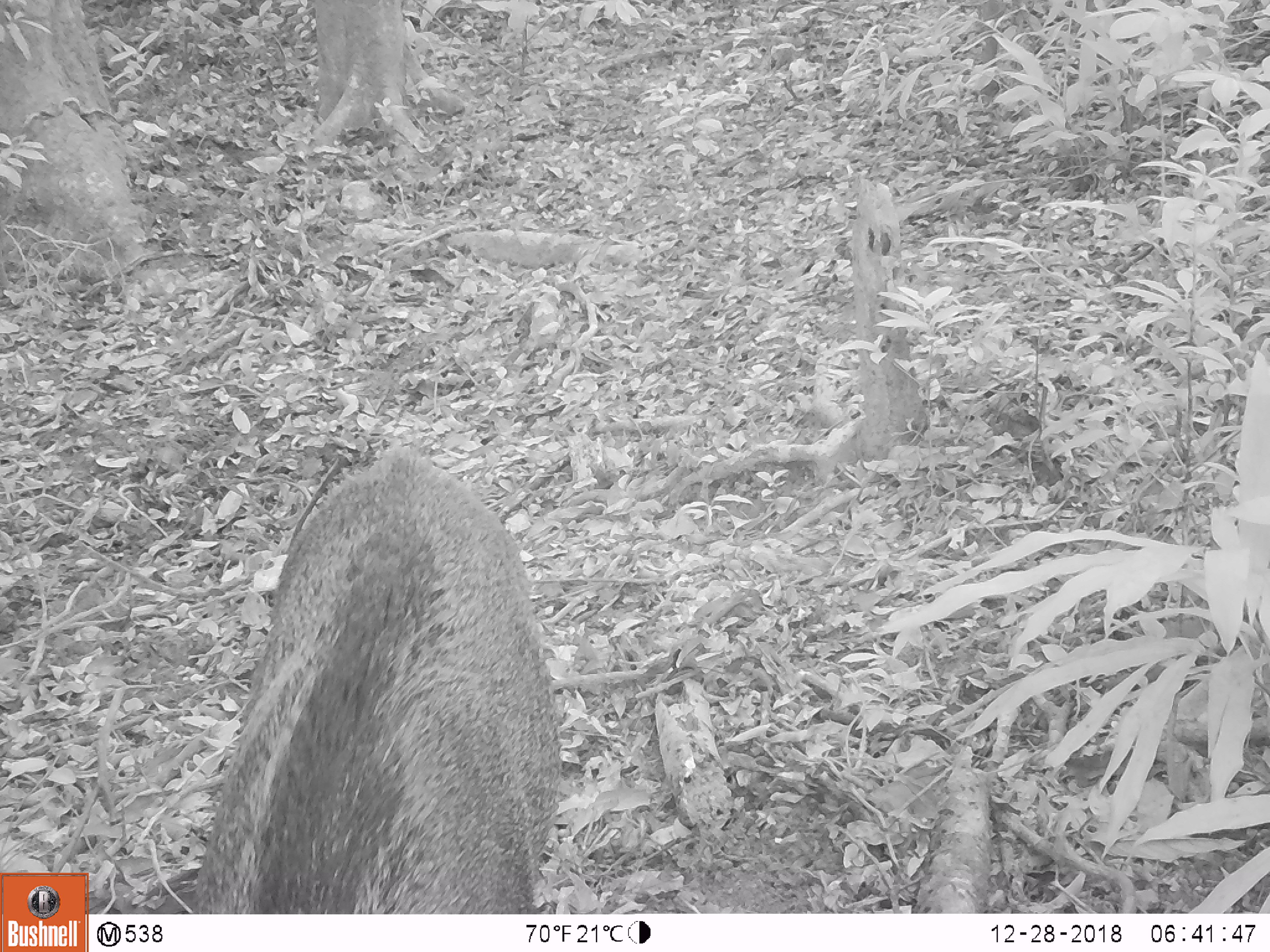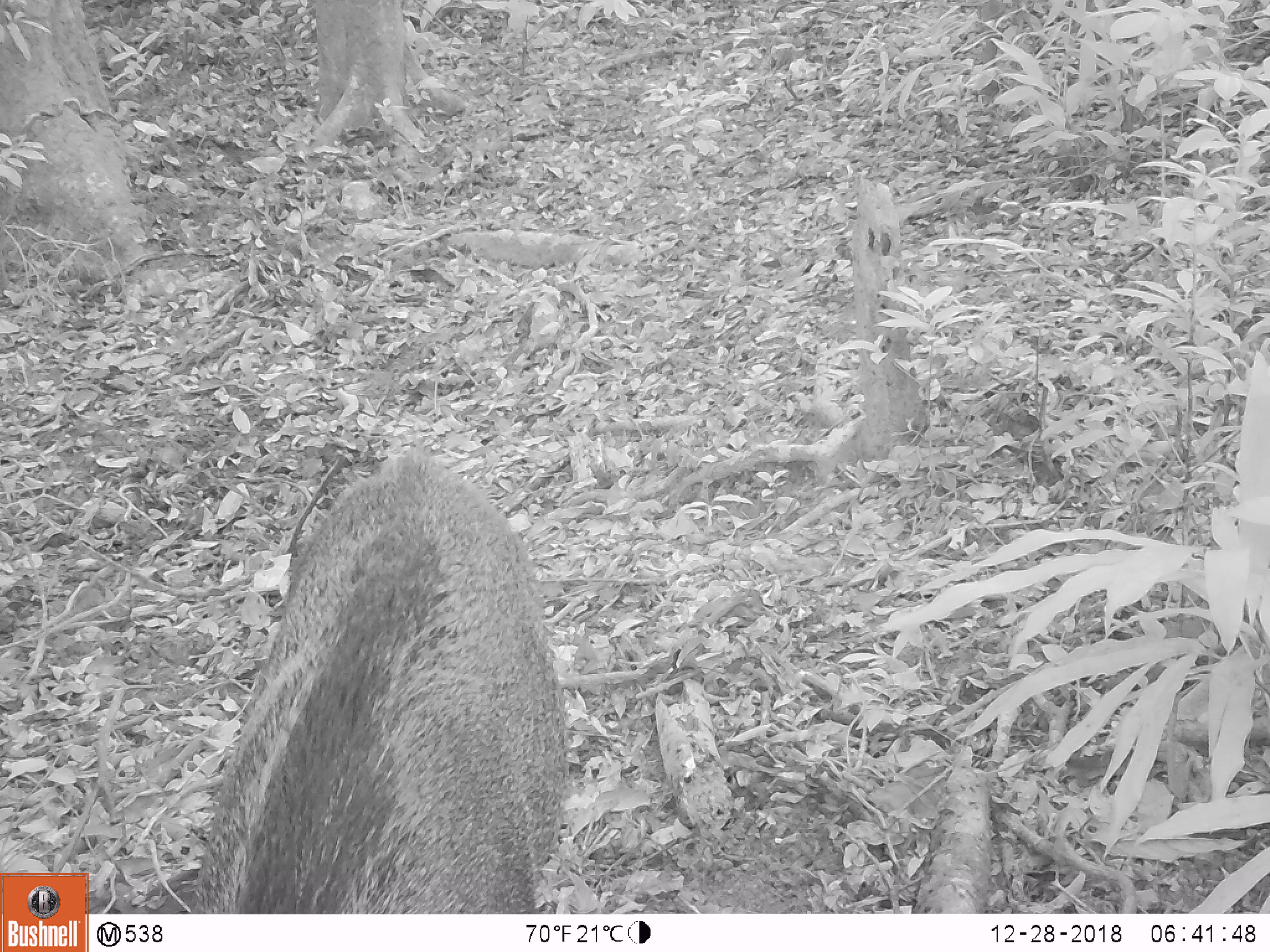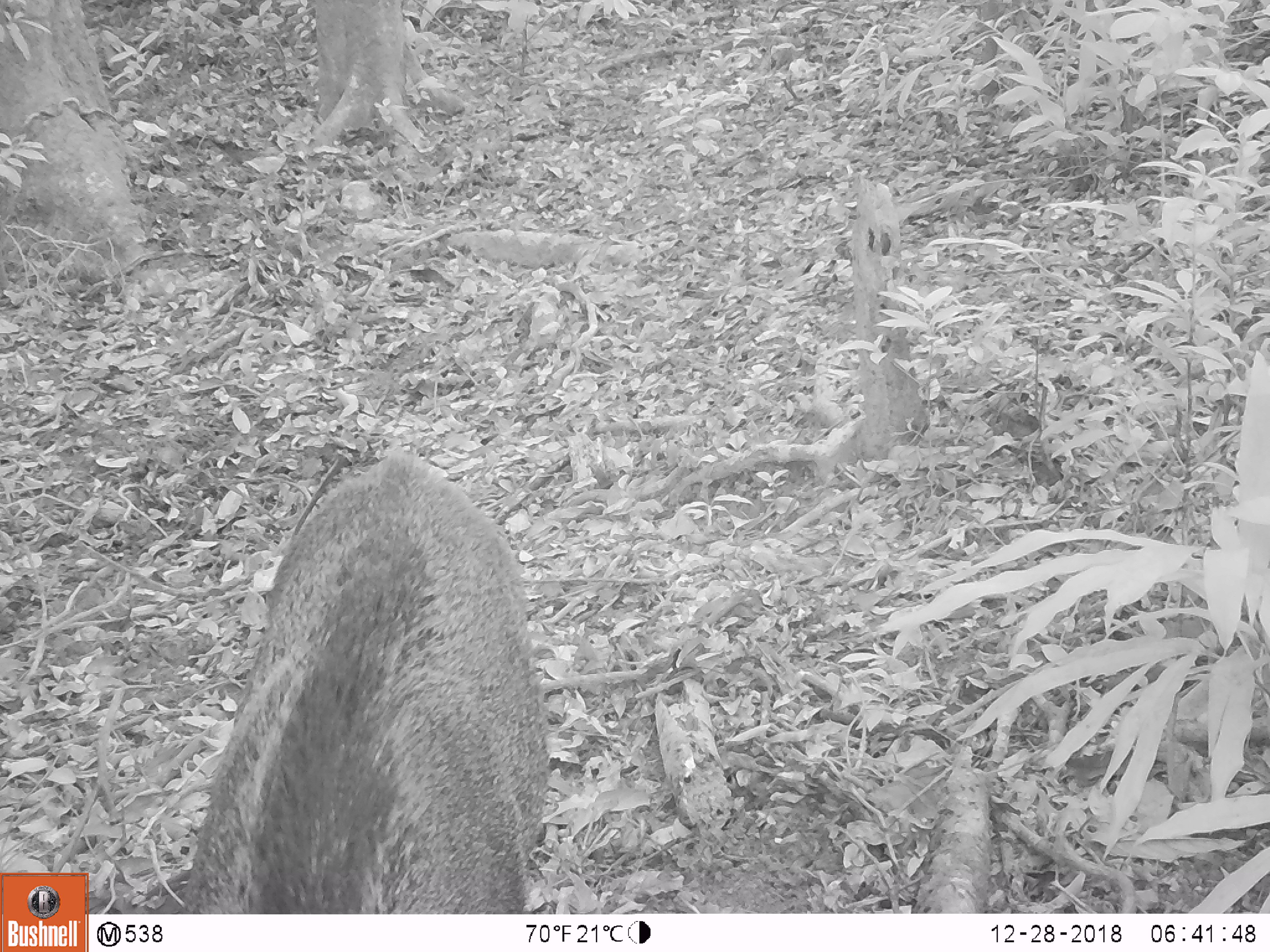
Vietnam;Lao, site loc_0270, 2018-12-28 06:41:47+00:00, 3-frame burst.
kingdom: Animalia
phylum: Chordata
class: Mammalia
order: Artiodactyla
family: Suidae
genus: Sus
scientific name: Sus scrofa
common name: eurasian wild pig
Eurasian wild pig (Sus scrofa). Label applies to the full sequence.